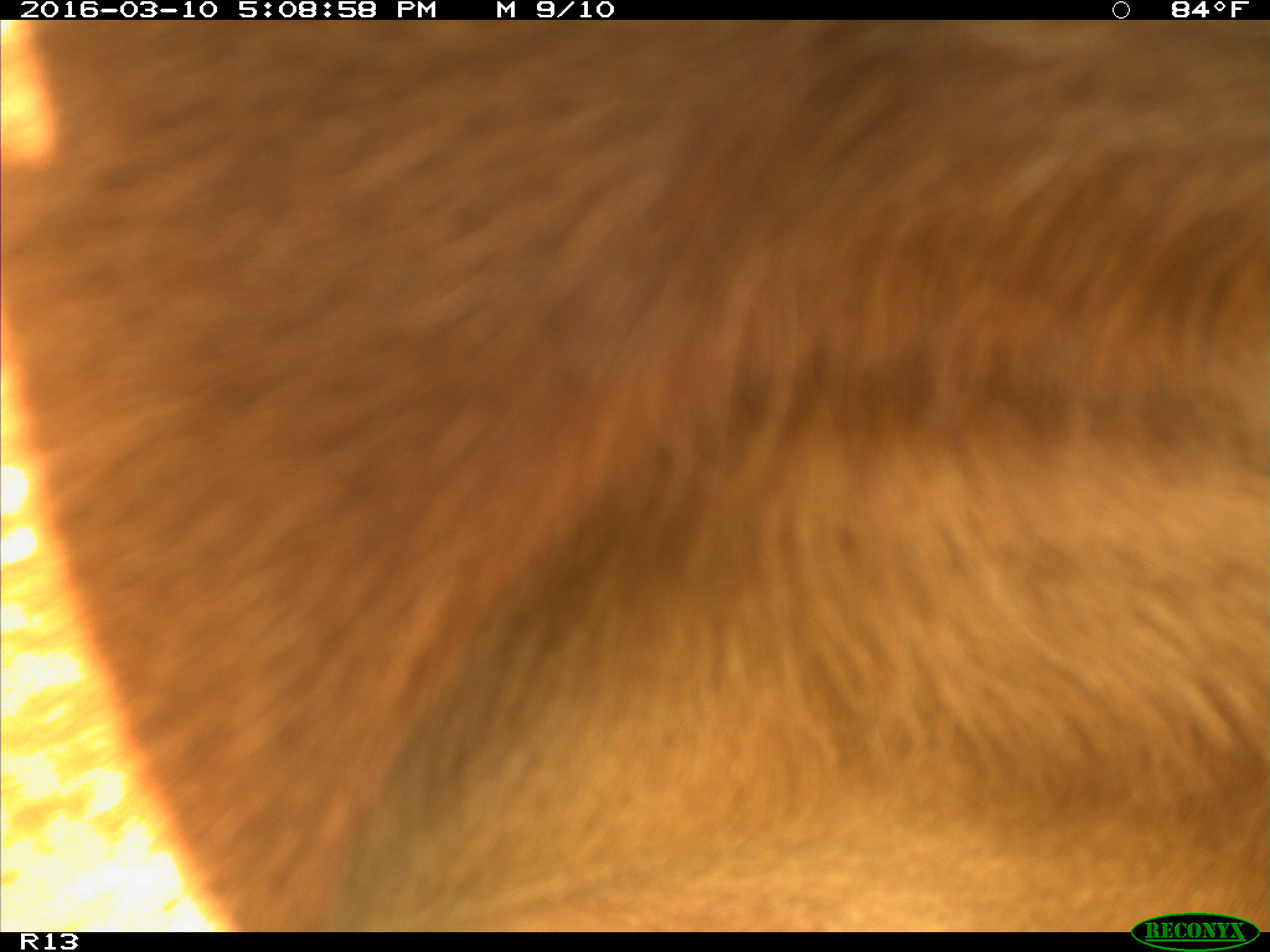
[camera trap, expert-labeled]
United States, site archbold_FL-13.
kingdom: Animalia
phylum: Chordata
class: Mammalia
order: Artiodactyla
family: Bovidae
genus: Bos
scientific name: Bos taurus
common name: domestic cow